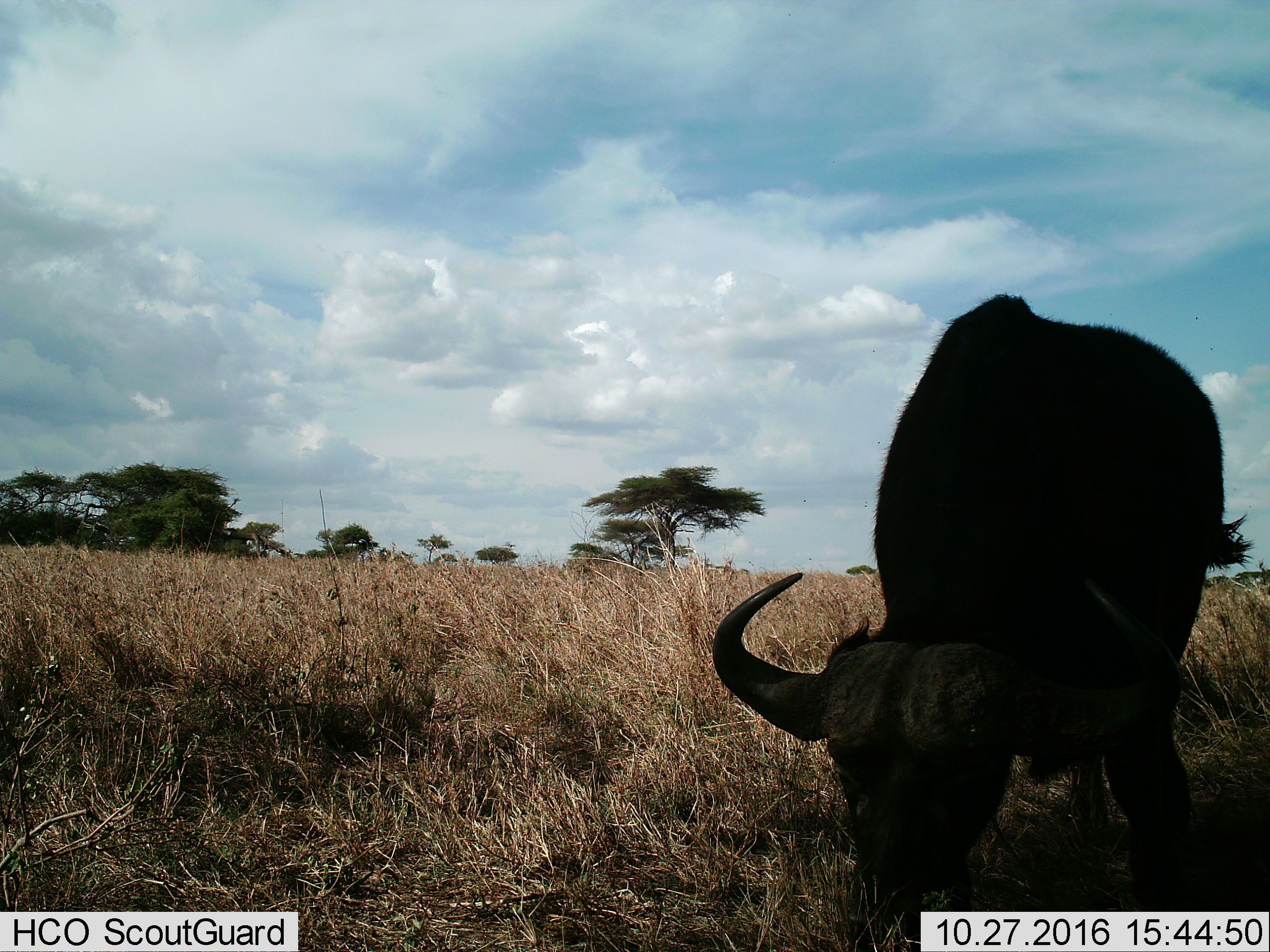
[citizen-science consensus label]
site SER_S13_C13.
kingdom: Animalia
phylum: Chordata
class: Mammalia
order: Artiodactyla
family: Bovidae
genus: Syncerus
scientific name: Syncerus caffer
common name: african buffalo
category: buffalo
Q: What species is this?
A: Buffalo (african buffalo) (Syncerus caffer).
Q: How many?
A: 1.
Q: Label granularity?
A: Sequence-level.